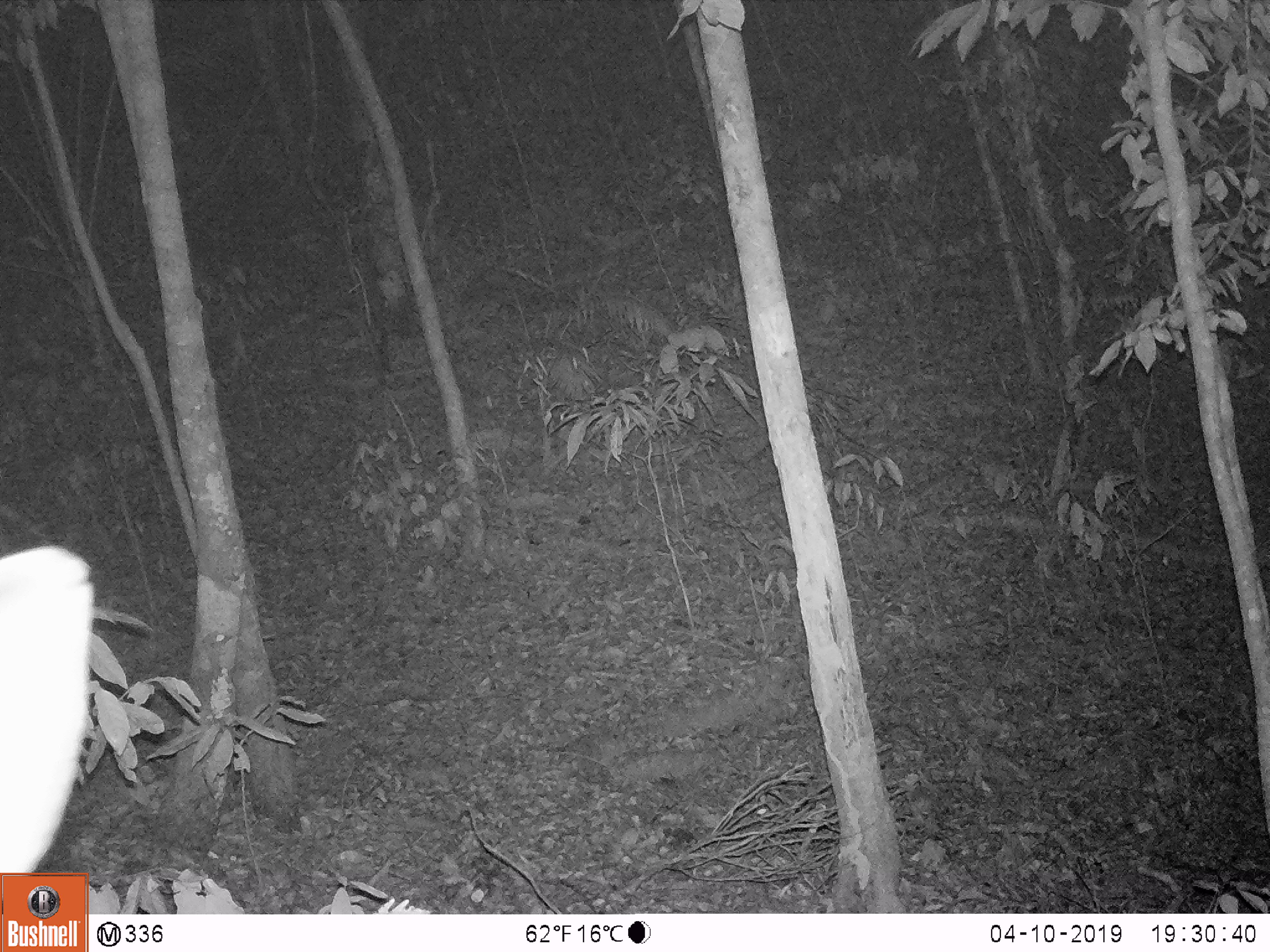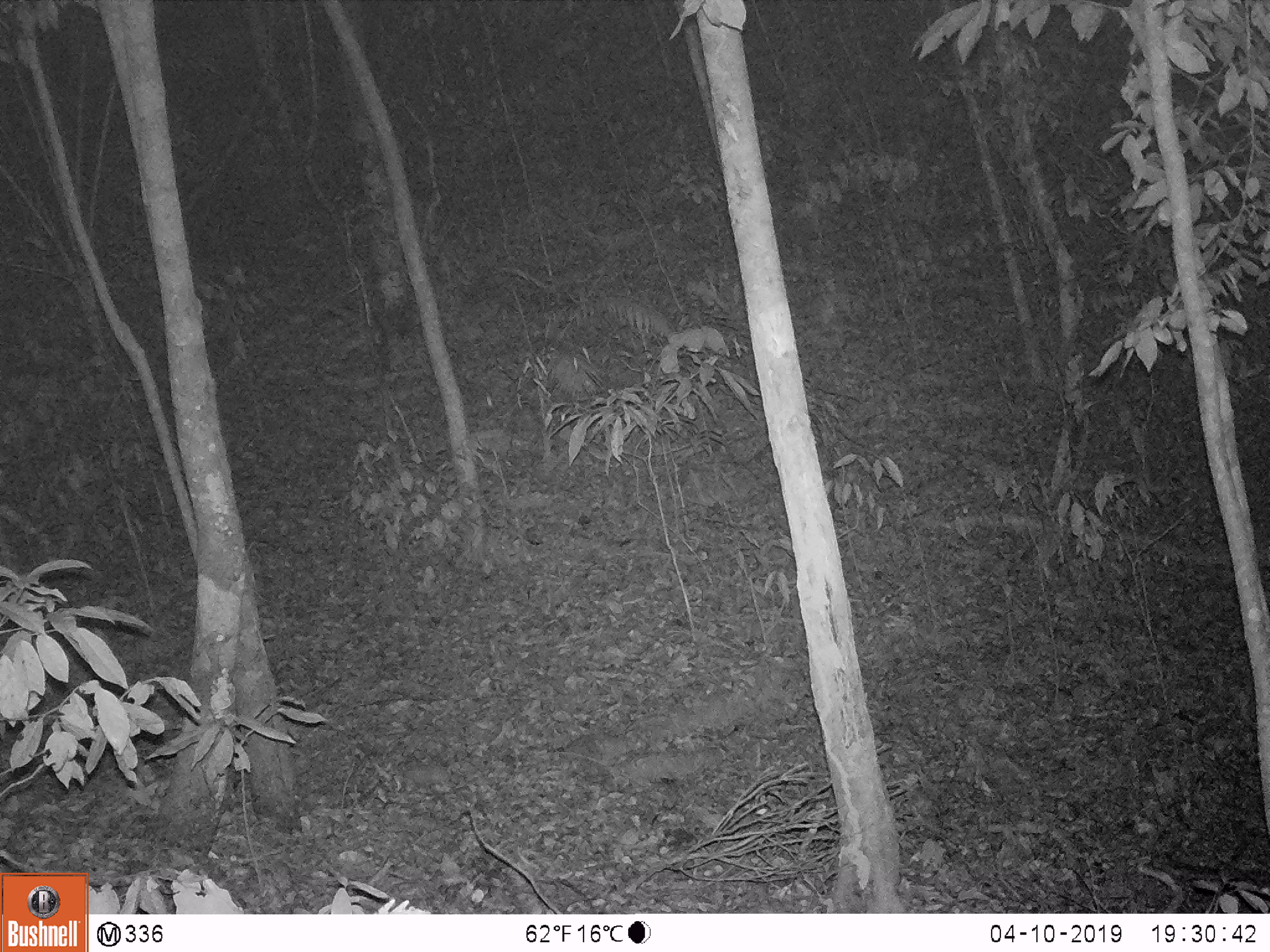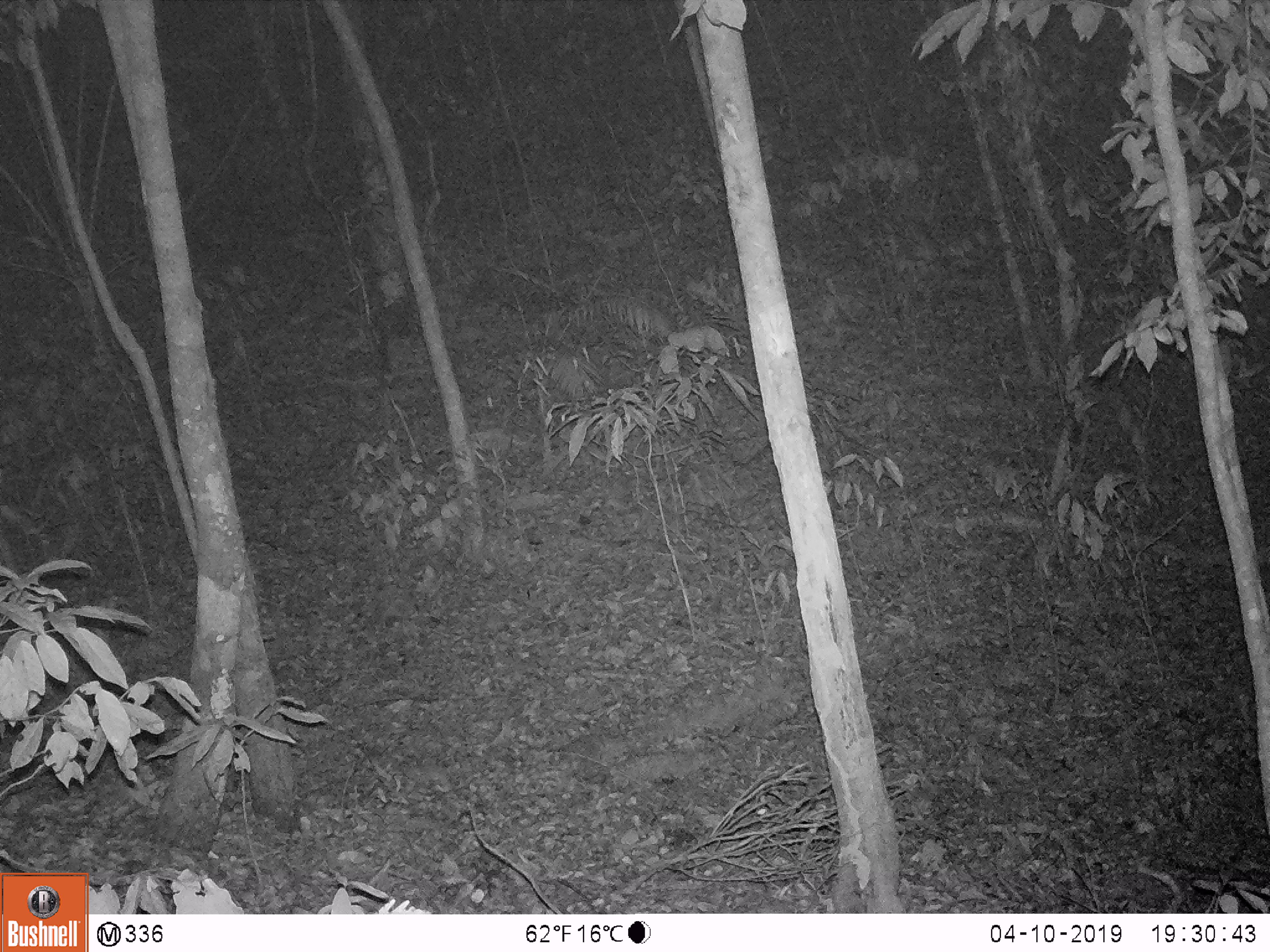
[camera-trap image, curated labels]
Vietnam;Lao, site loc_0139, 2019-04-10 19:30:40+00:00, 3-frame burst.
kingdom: Animalia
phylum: Chordata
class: Mammalia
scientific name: Laurasiatheria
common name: ungulate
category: unidentified ungulates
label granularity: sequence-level